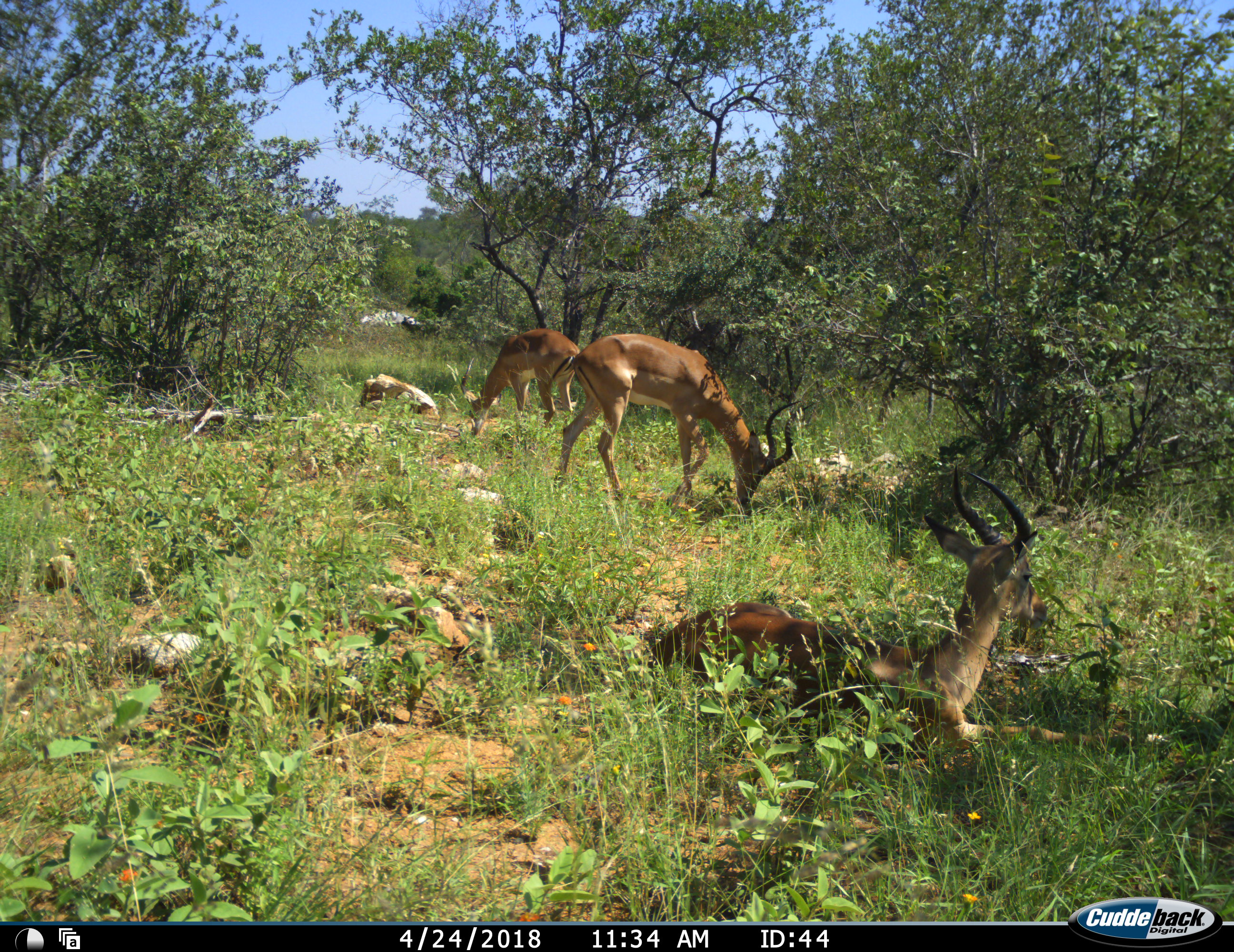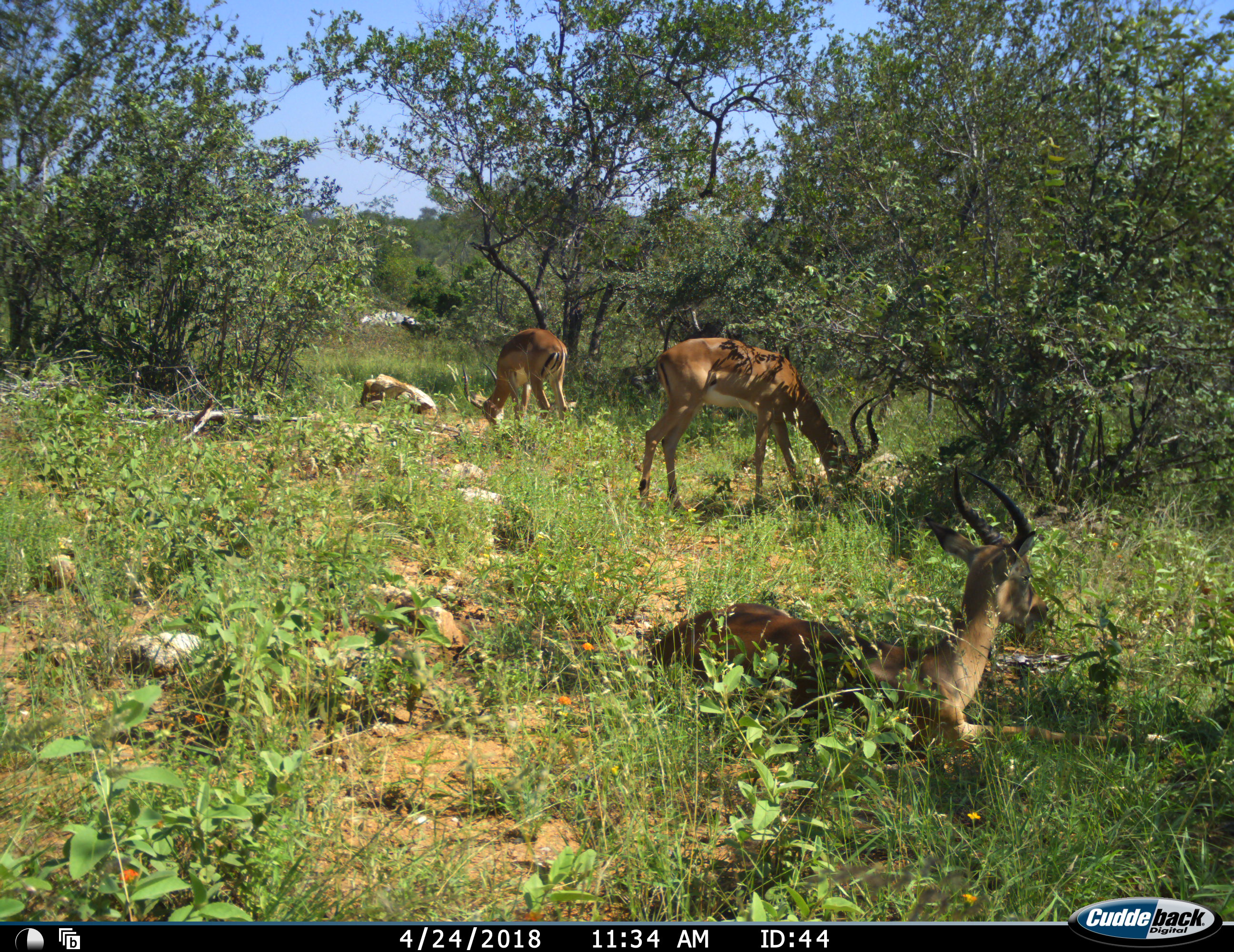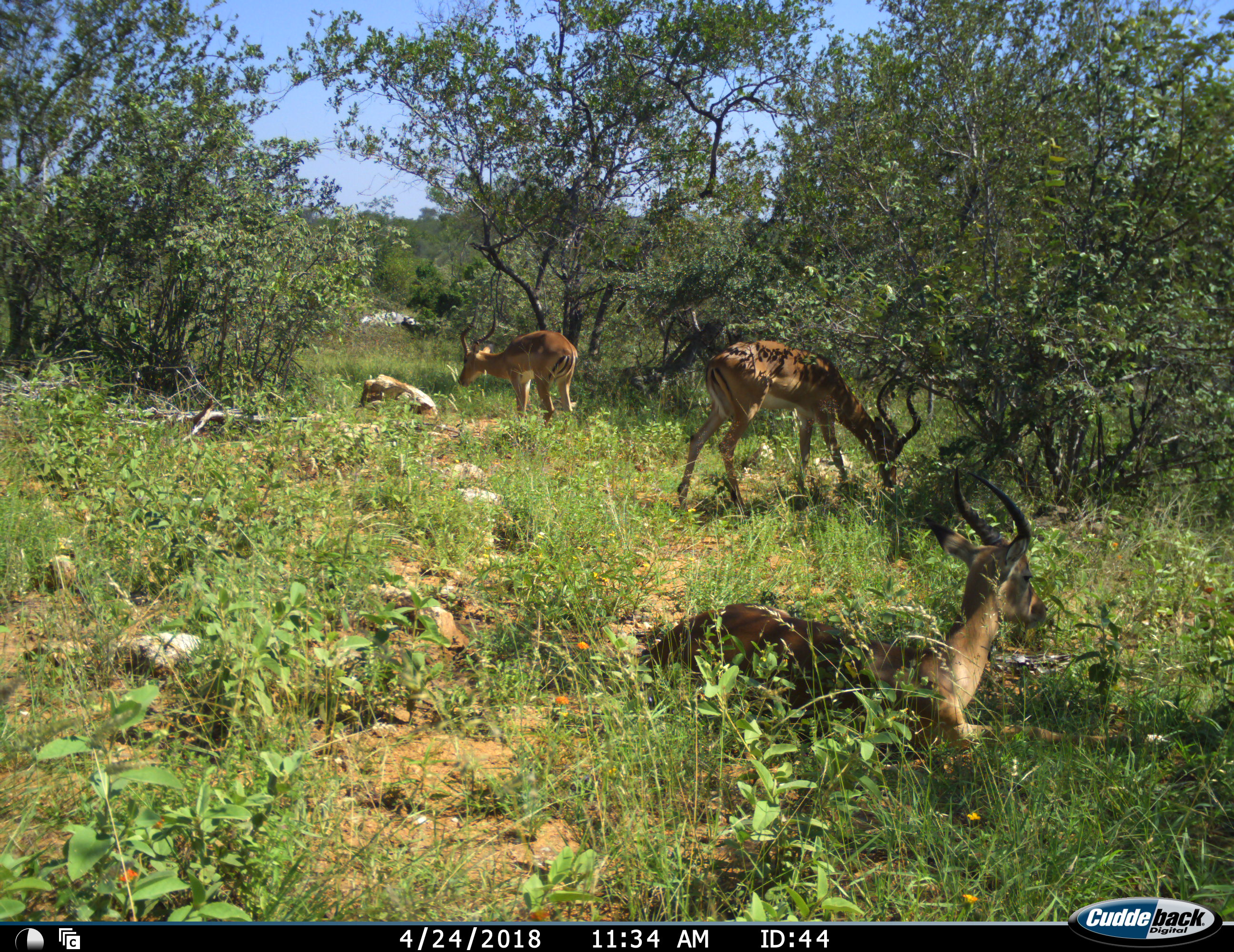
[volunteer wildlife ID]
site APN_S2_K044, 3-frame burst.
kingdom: Animalia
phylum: Chordata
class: Mammalia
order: Artiodactyla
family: Bovidae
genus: Aepyceros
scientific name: Aepyceros melampus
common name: impala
Impala (Aepyceros melampus), count 3. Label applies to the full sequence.